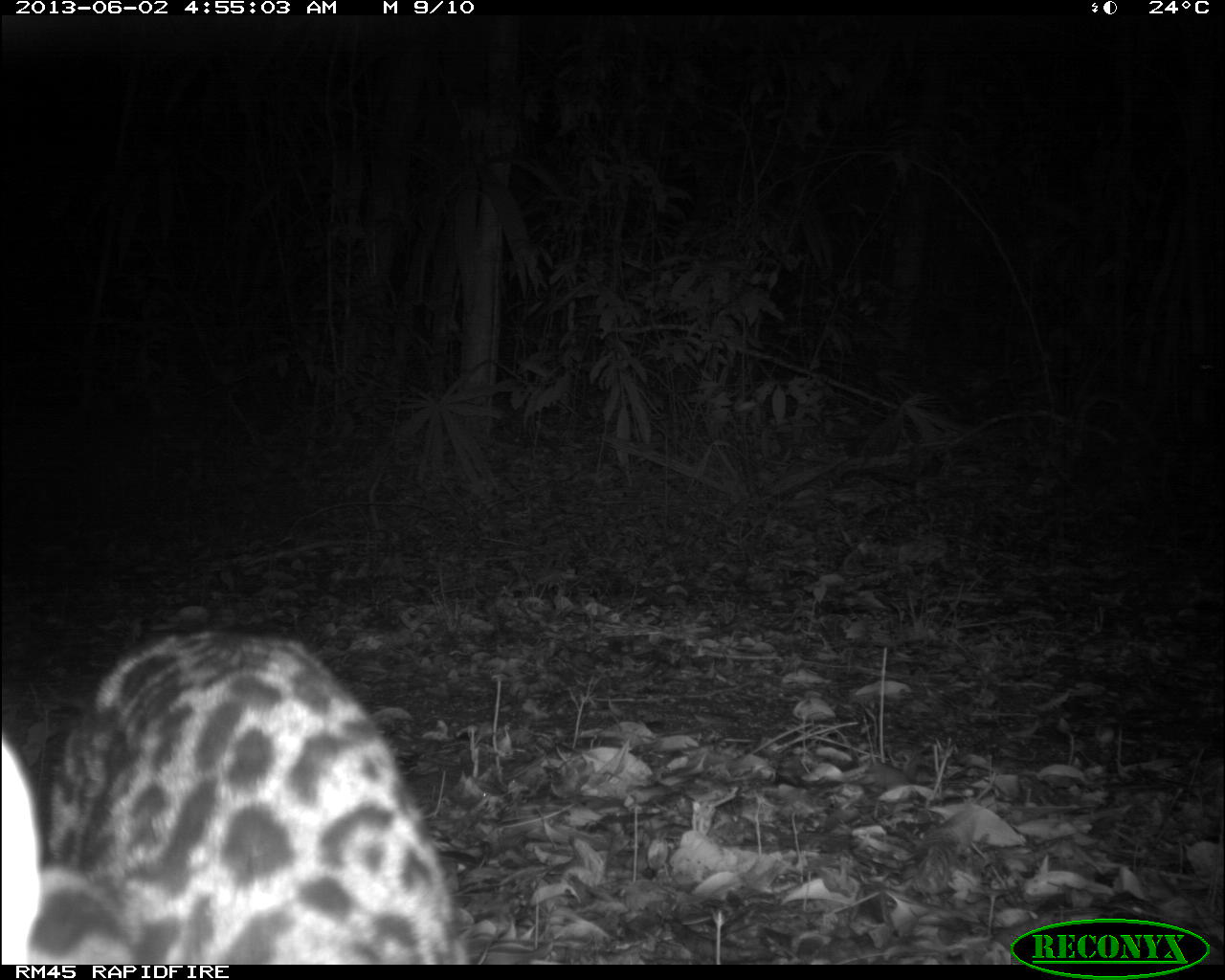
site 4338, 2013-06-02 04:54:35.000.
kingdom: Animalia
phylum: Chordata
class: Mammalia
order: Carnivora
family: Felidae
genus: Leopardus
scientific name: Leopardus pardalis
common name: ocelot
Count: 1.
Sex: female.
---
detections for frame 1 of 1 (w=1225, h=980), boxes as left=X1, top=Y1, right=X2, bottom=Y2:
leopardus pardalis: left=0, top=629, right=474, bottom=965